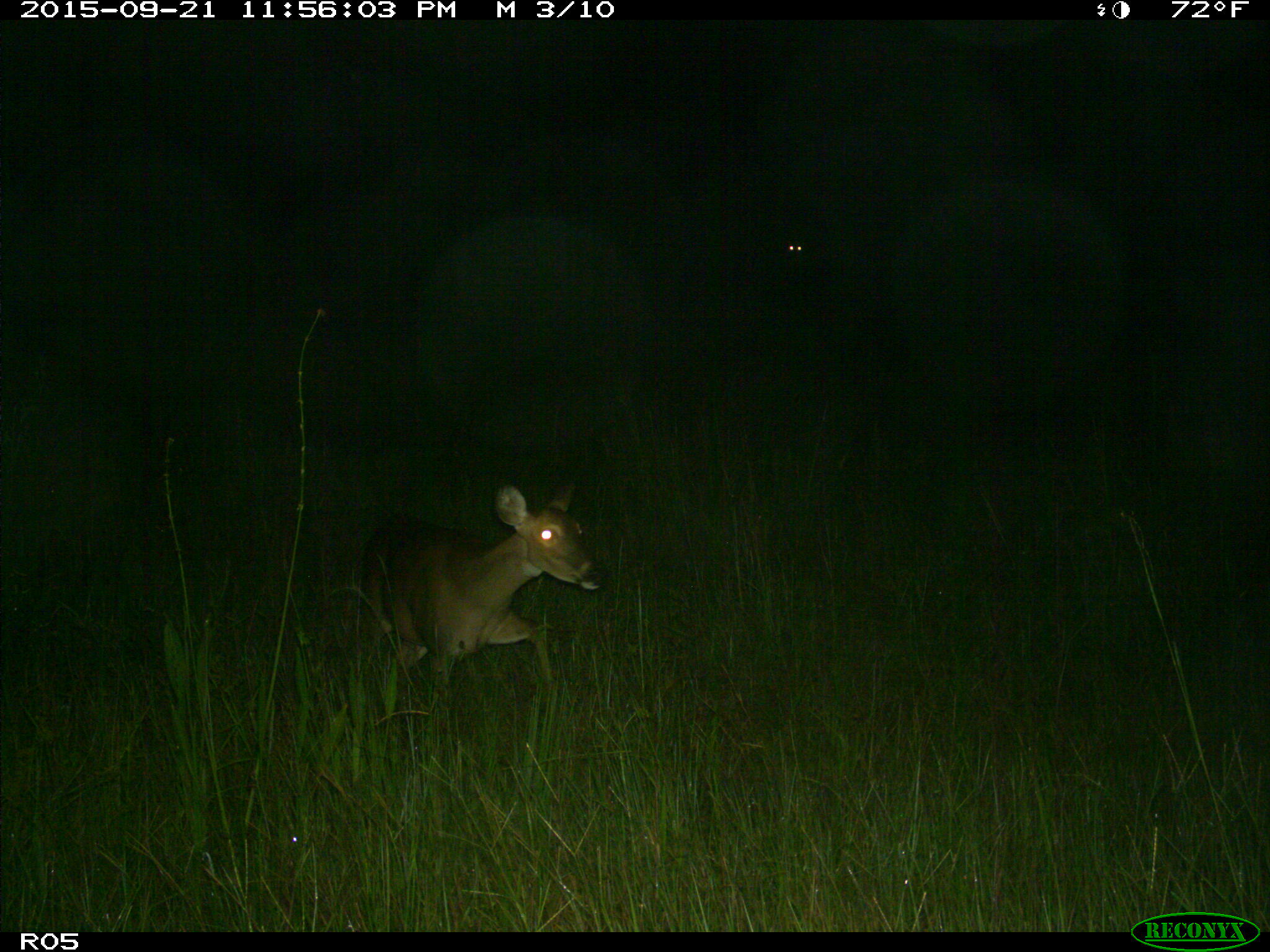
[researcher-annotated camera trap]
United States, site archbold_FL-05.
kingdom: Animalia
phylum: Chordata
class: Mammalia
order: Artiodactyla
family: Cervidae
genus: Odocoileus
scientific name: Odocoileus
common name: deer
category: unidentified deer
Unidentified deer (deer) (Odocoileus).